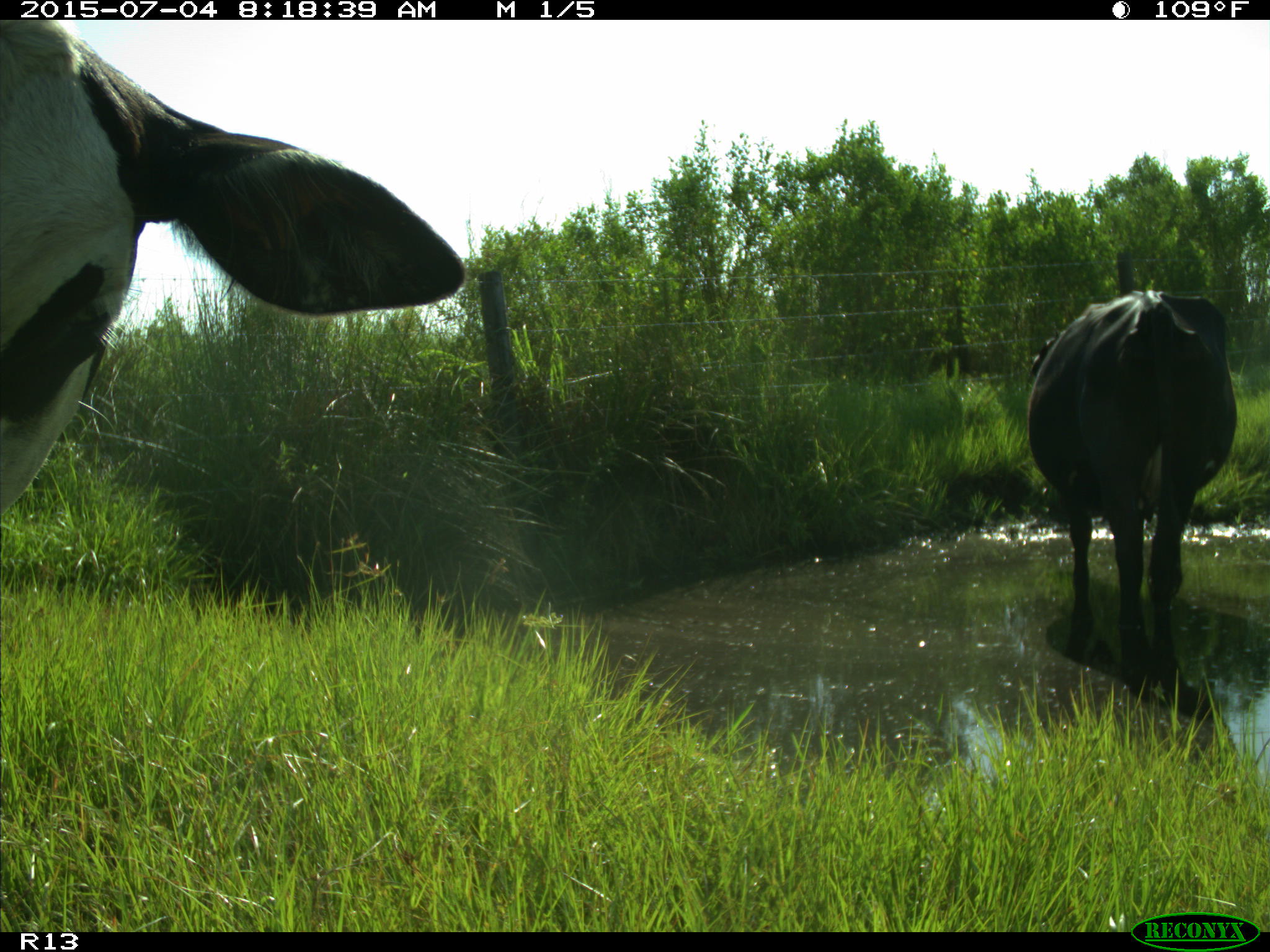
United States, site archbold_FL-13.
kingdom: Animalia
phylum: Chordata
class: Mammalia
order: Artiodactyla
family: Bovidae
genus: Bos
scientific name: Bos taurus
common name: domestic cow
Bos taurus (domestic cow).